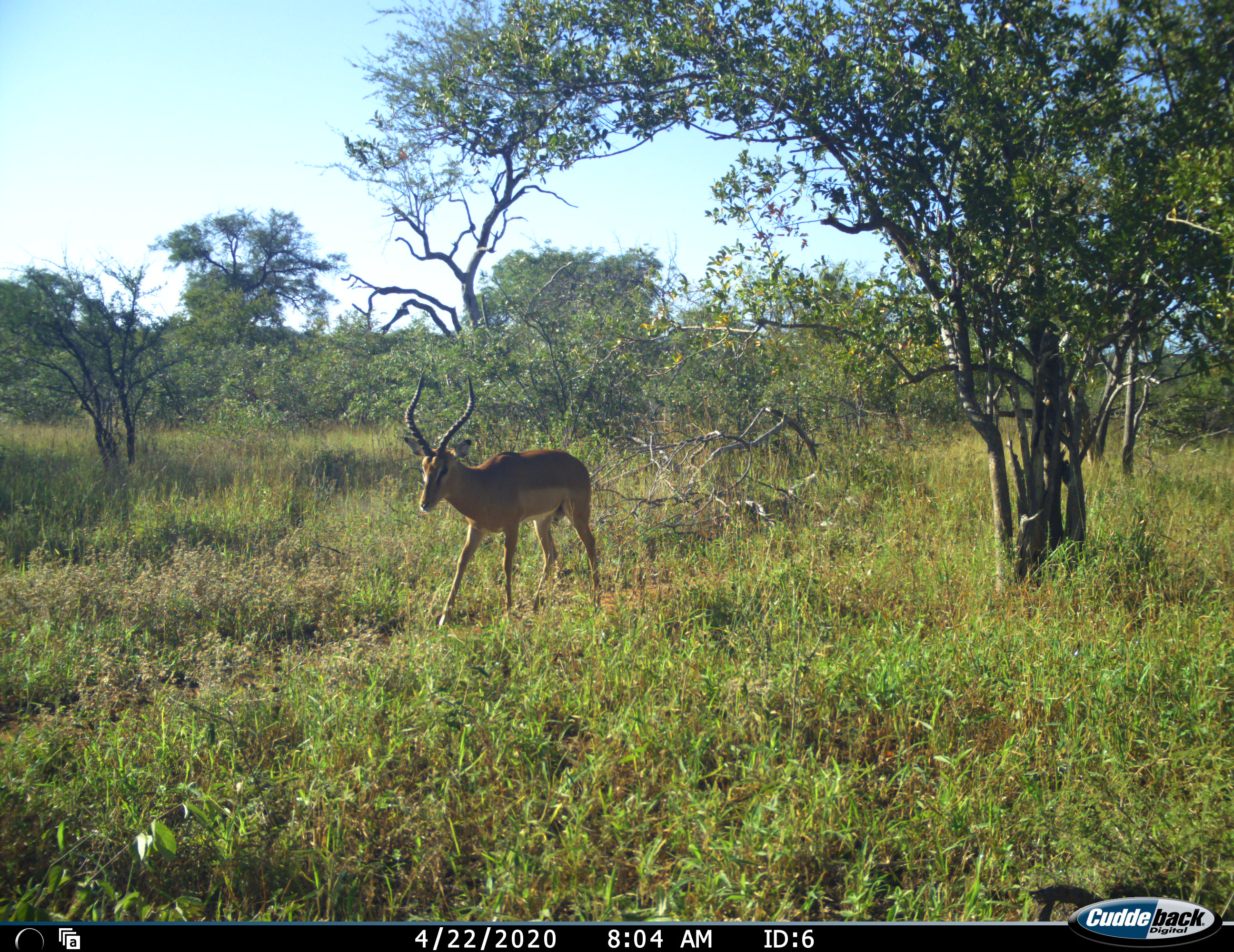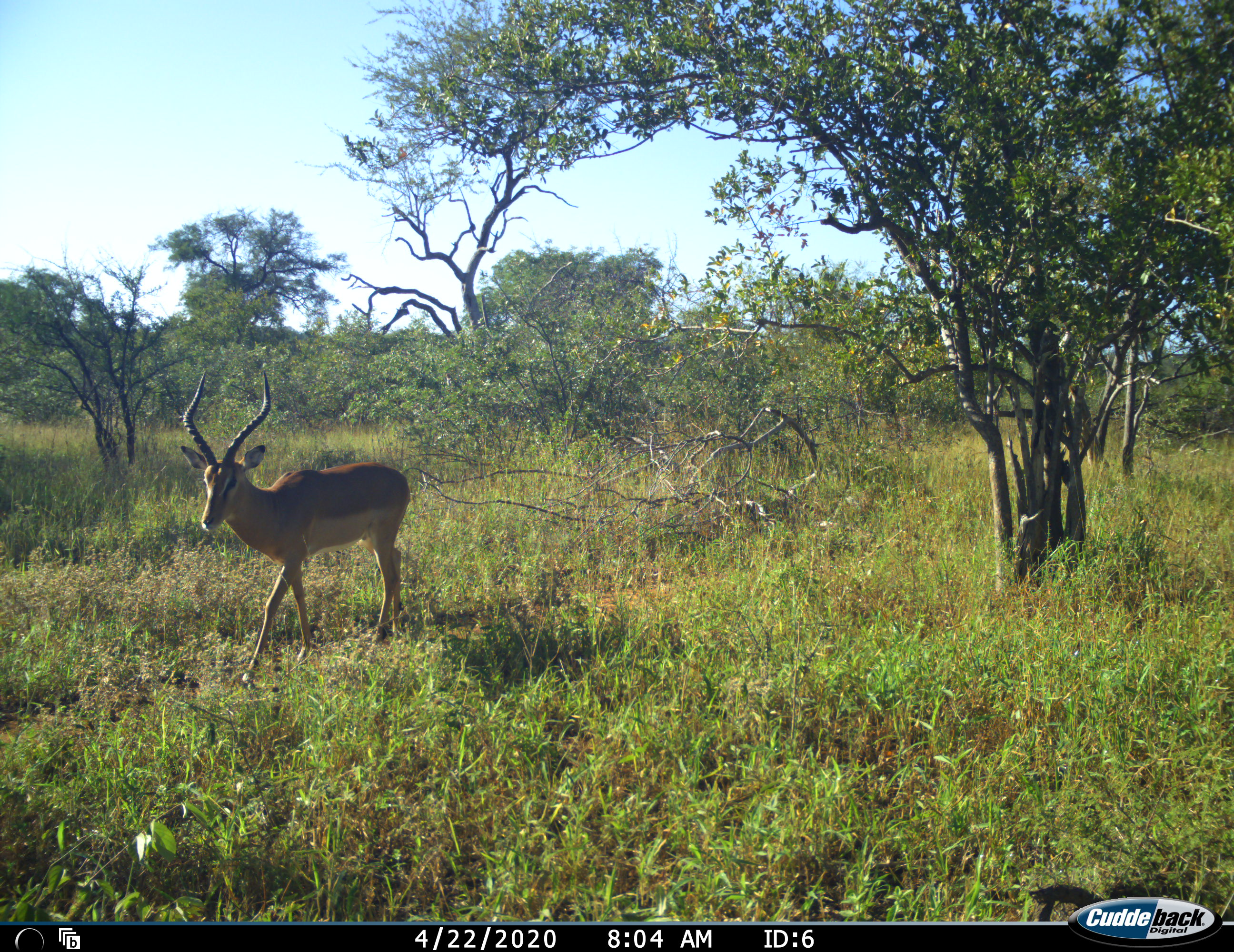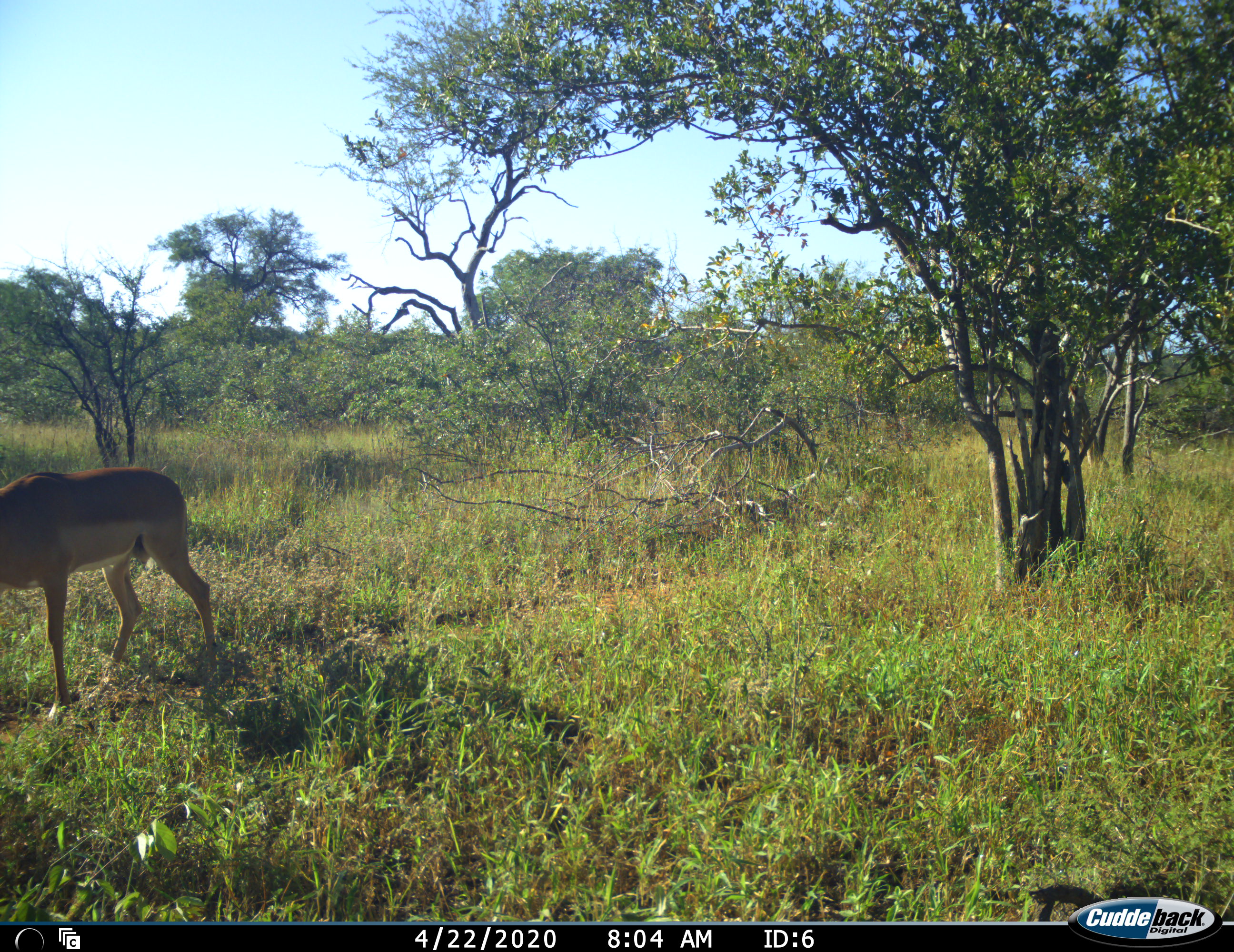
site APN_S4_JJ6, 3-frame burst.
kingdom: Animalia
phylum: Chordata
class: Mammalia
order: Artiodactyla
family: Bovidae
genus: Aepyceros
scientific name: Aepyceros melampus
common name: impala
Impala (Aepyceros melampus), count 1. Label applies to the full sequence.